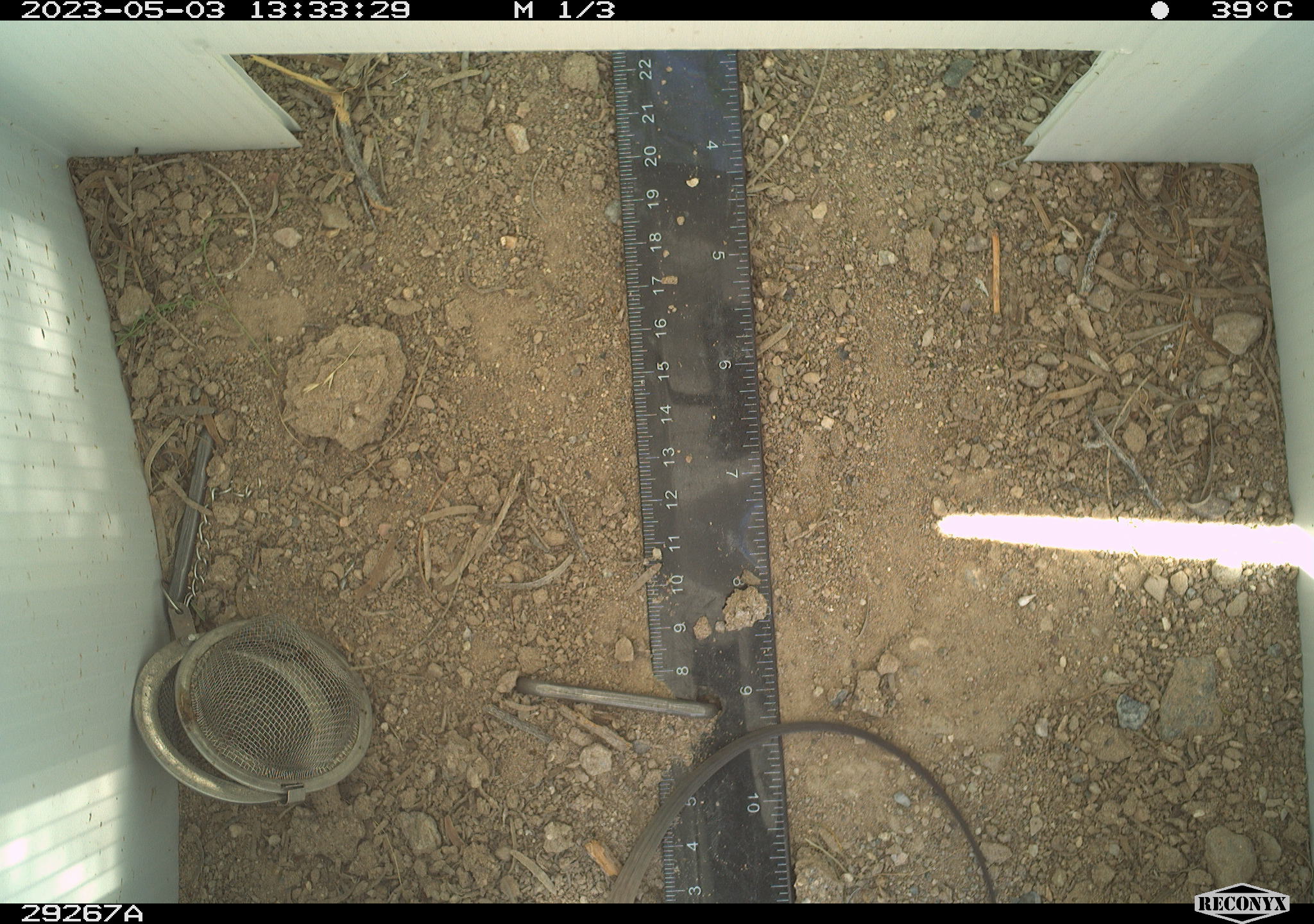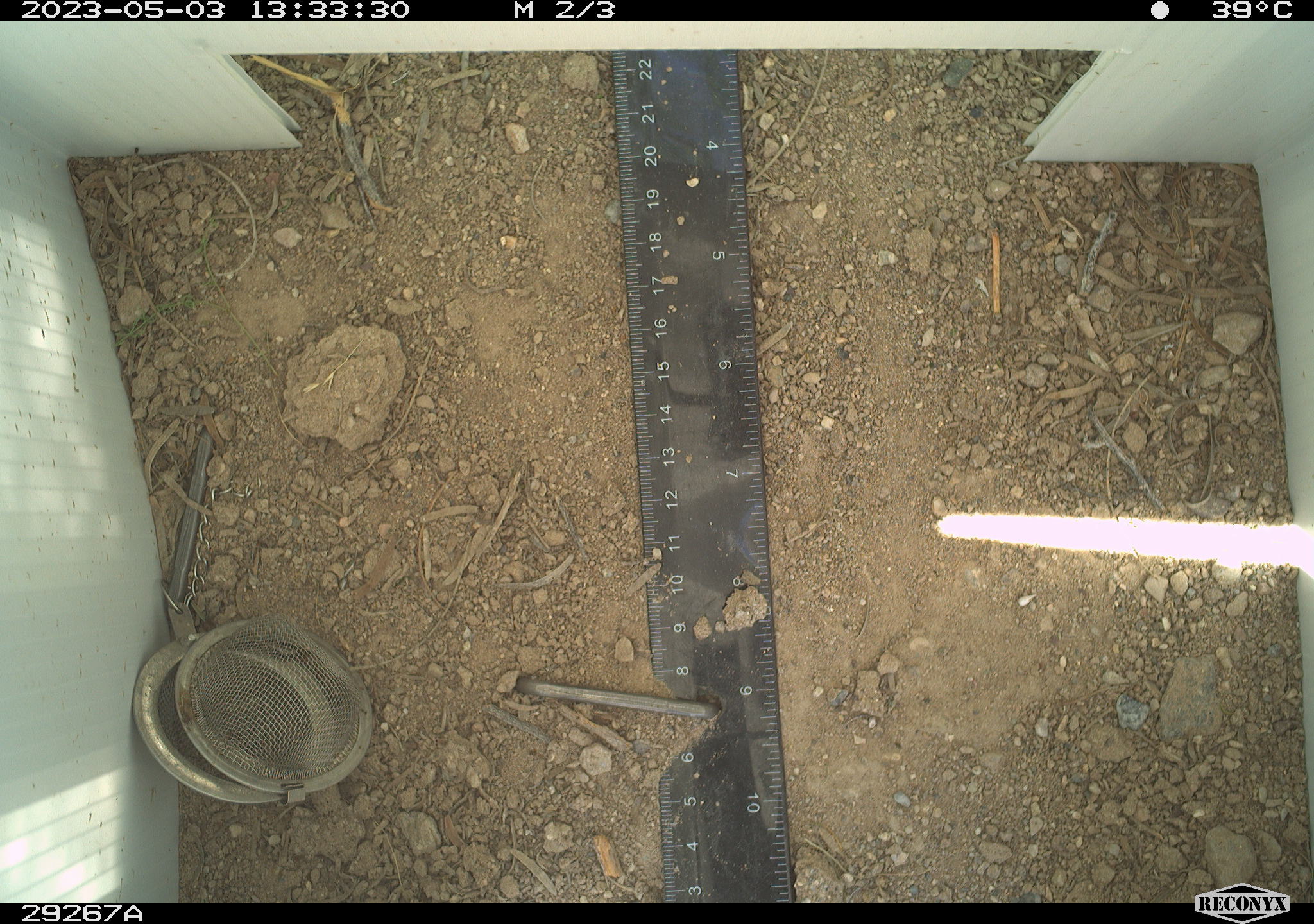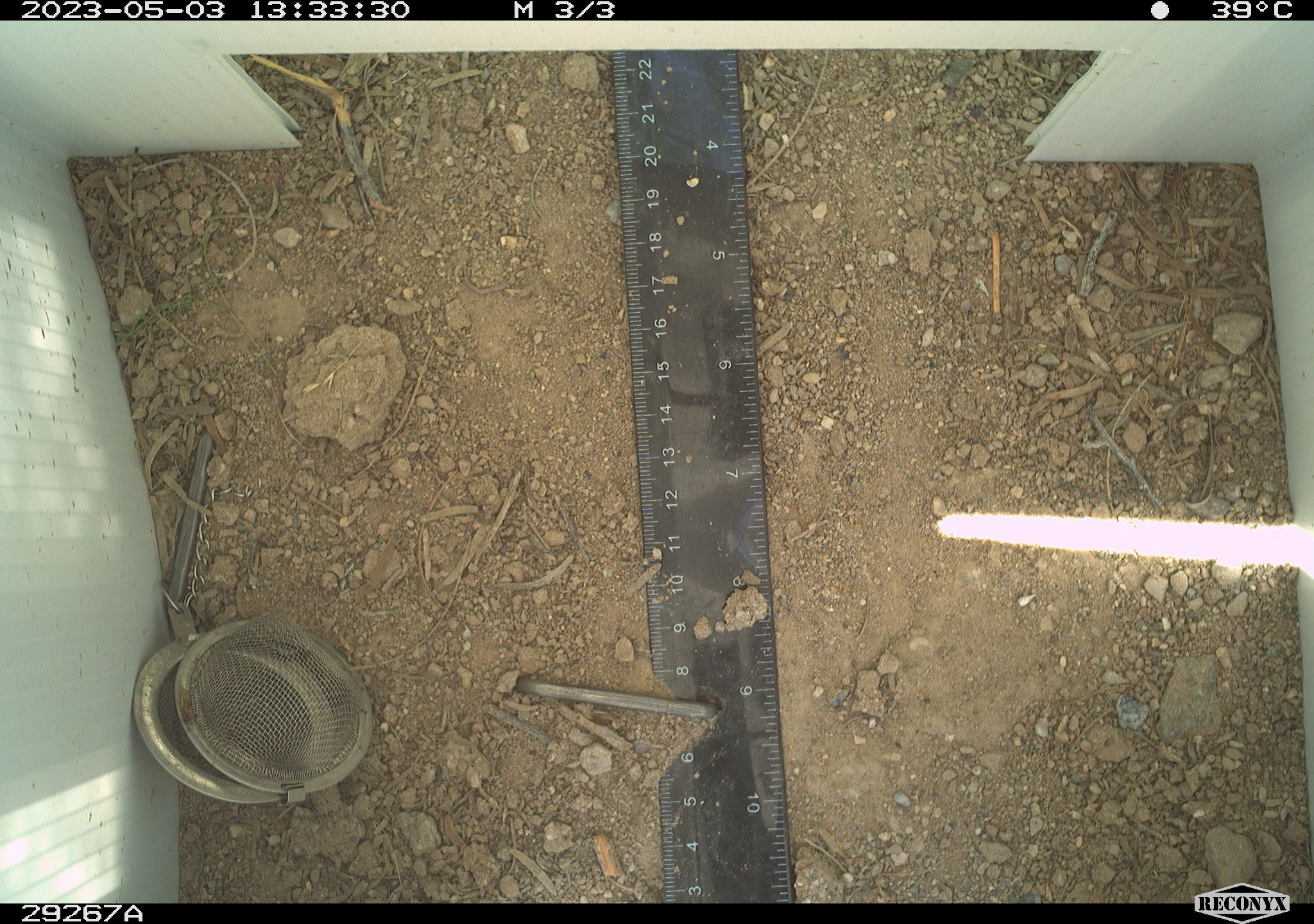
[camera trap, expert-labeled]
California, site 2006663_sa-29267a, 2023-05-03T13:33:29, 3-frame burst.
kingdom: Animalia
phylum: Chordata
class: Reptilia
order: Squamata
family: Teiidae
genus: Aspidoscelis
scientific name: Aspidoscelis tigris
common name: western whiptail